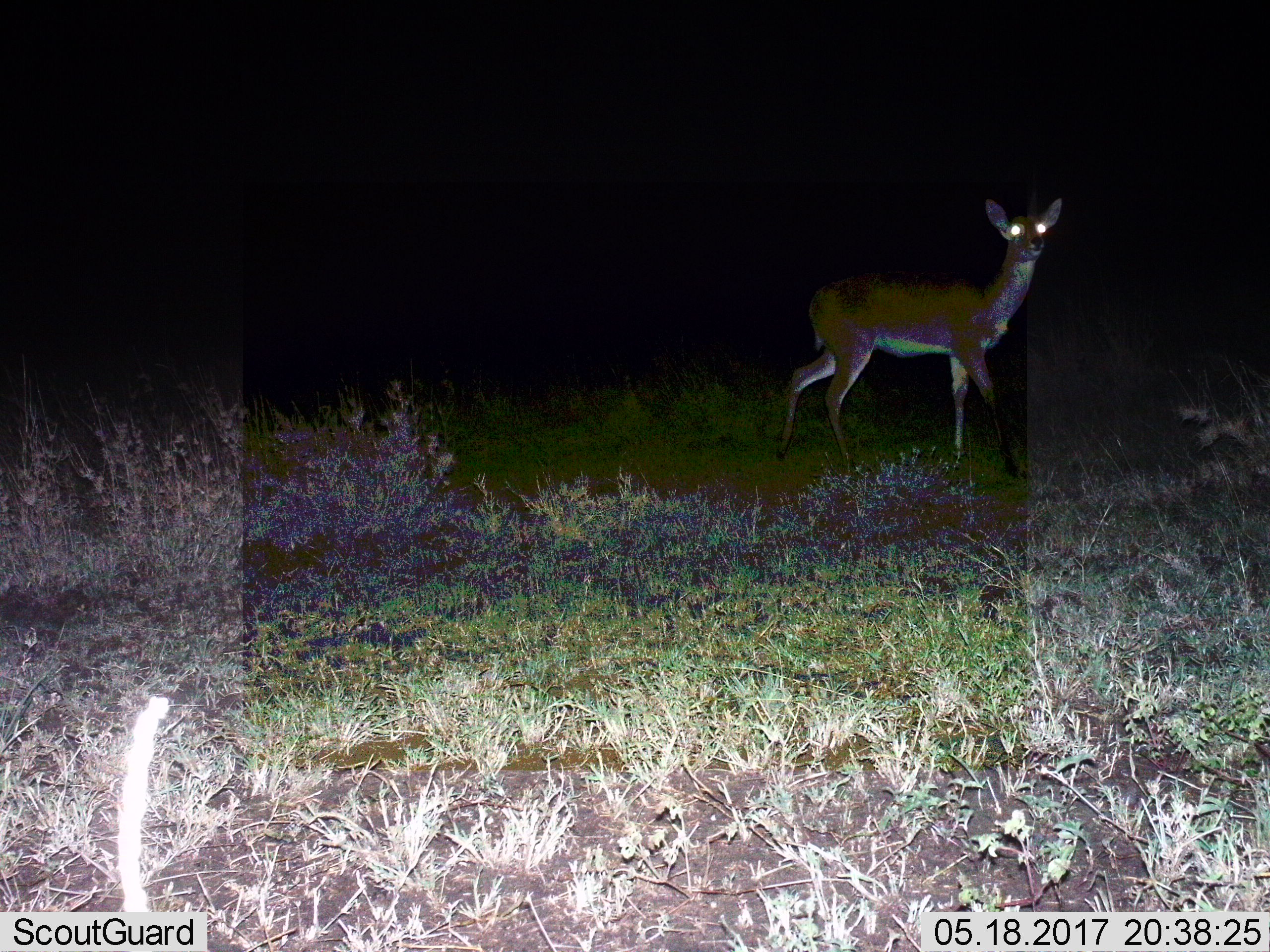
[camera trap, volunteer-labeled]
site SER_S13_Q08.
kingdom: Animalia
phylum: Chordata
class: Mammalia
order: Artiodactyla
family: Bovidae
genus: Redunca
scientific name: Redunca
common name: reedbuck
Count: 1.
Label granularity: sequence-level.